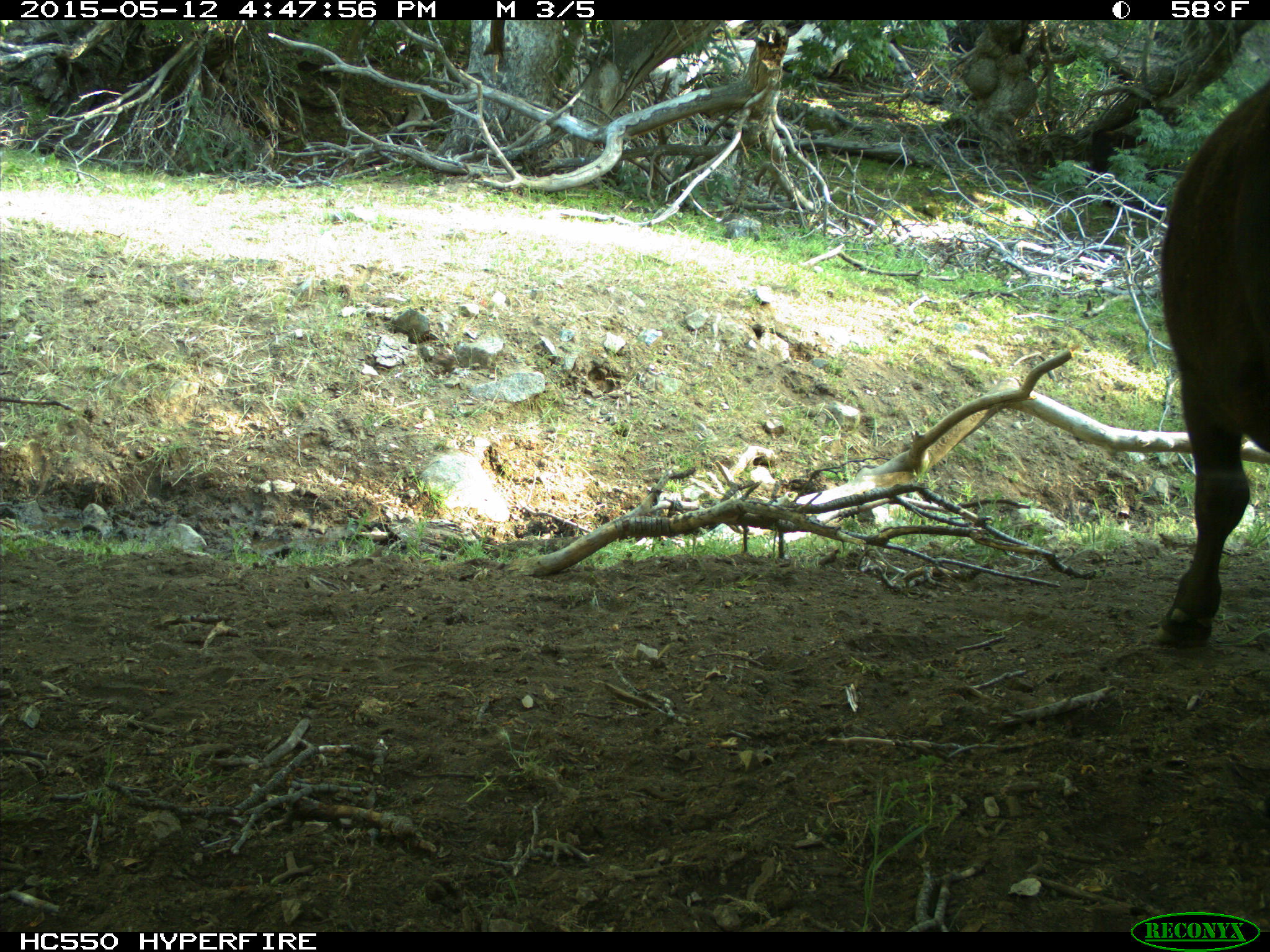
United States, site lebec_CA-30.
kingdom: Animalia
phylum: Chordata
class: Mammalia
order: Artiodactyla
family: Bovidae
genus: Bos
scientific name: Bos taurus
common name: domestic cow